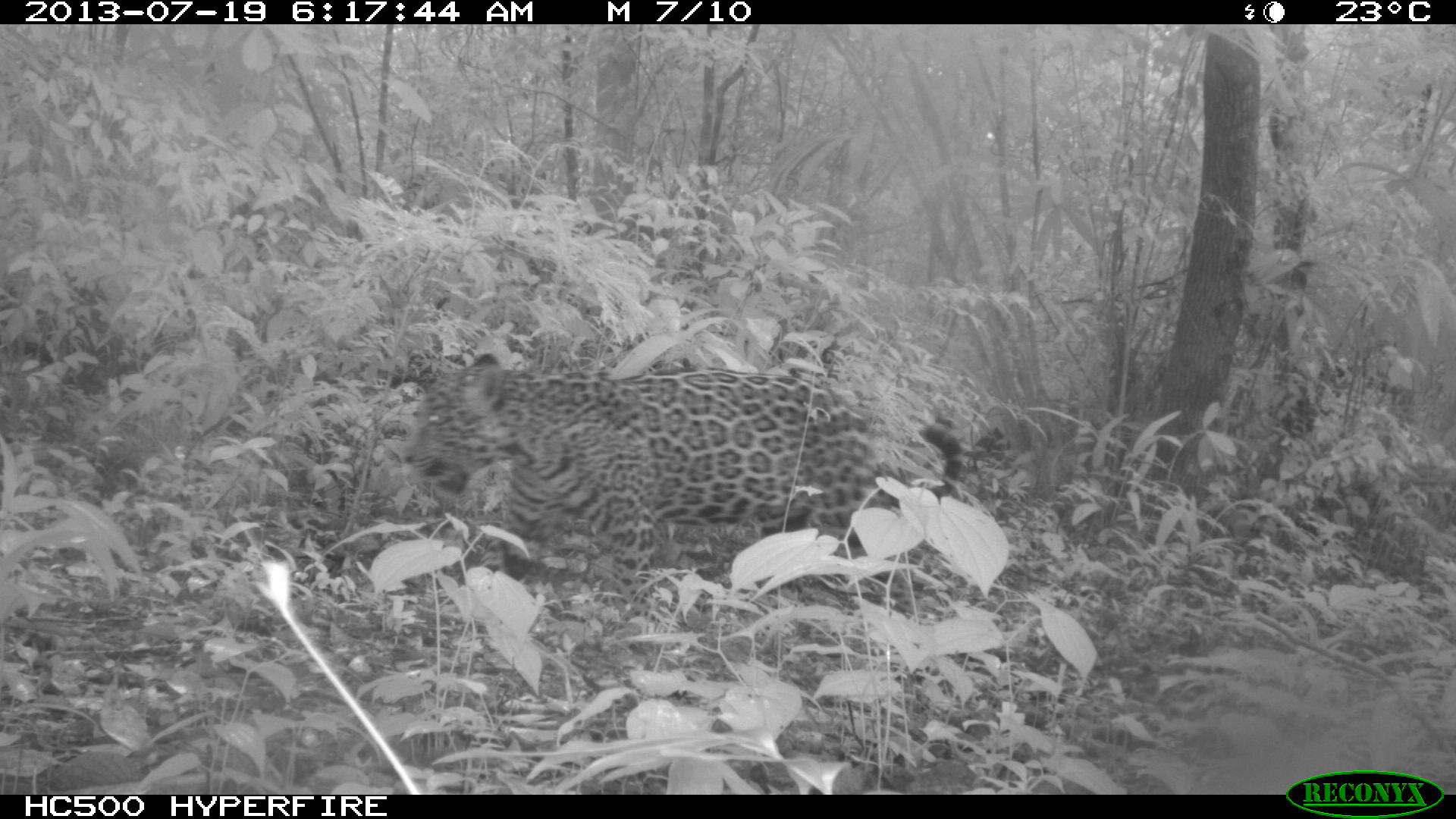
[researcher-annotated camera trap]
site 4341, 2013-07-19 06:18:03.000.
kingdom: Animalia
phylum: Chordata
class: Mammalia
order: Carnivora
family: Felidae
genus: Panthera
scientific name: Panthera onca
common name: jaguar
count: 1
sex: male